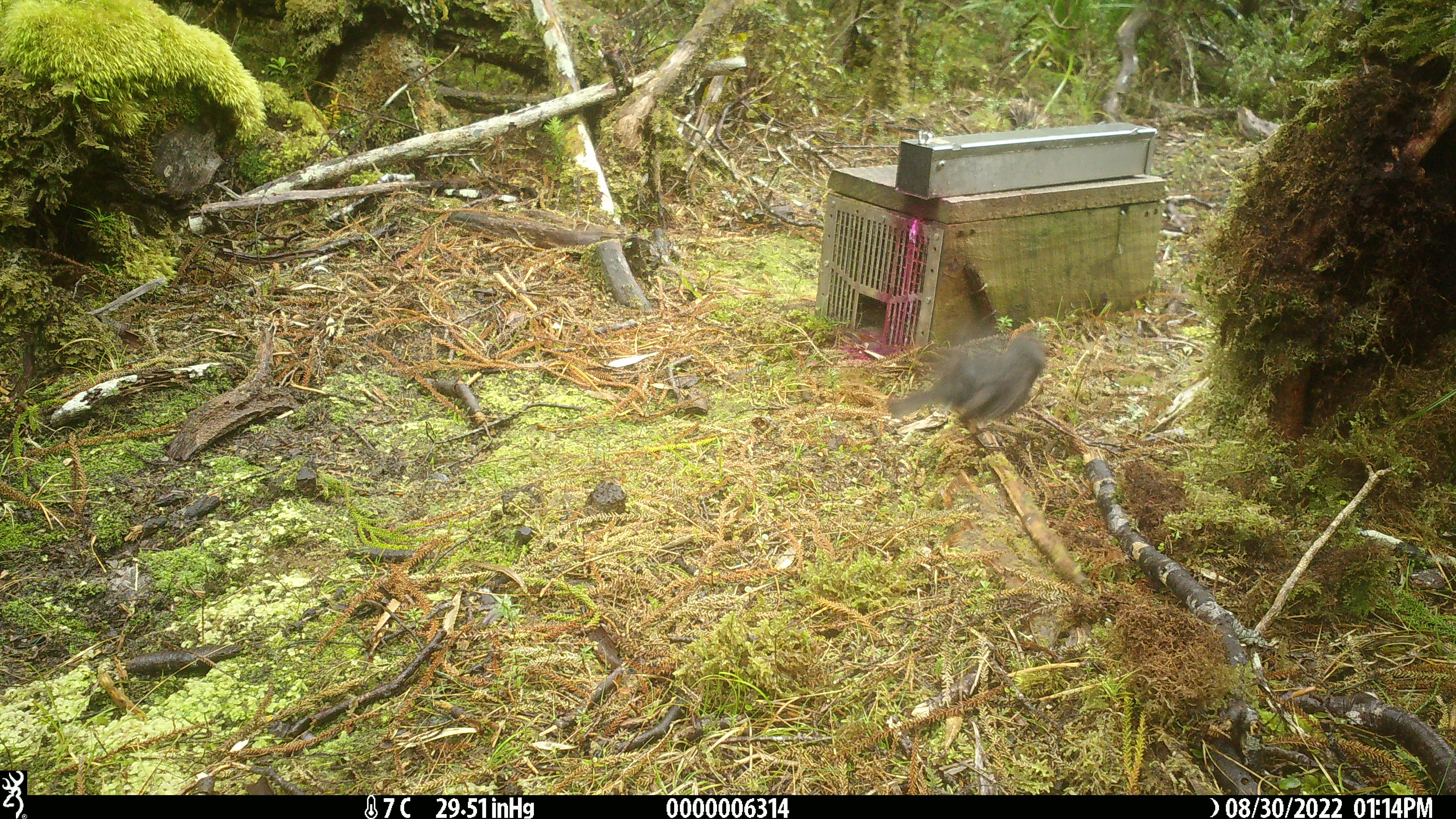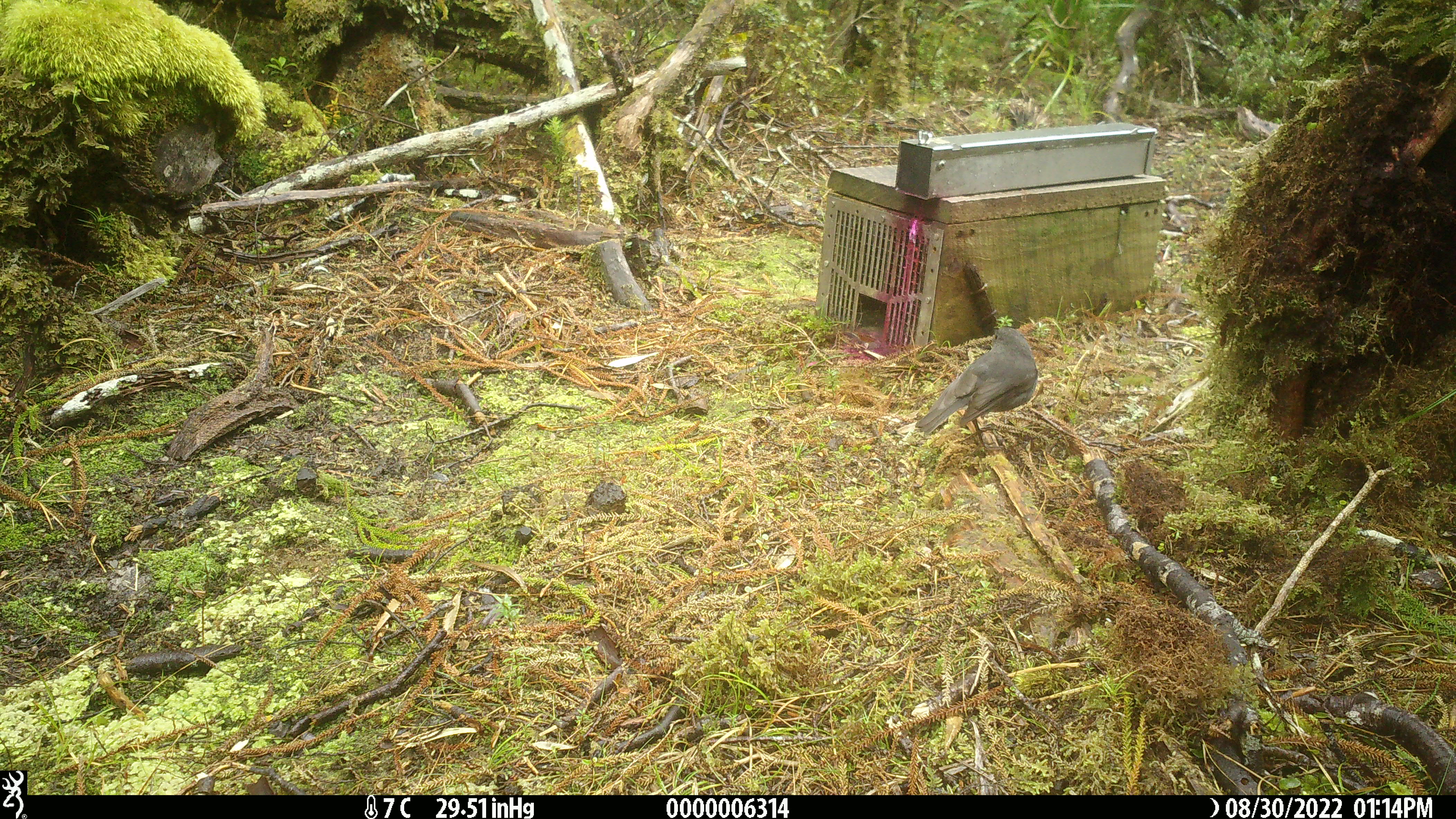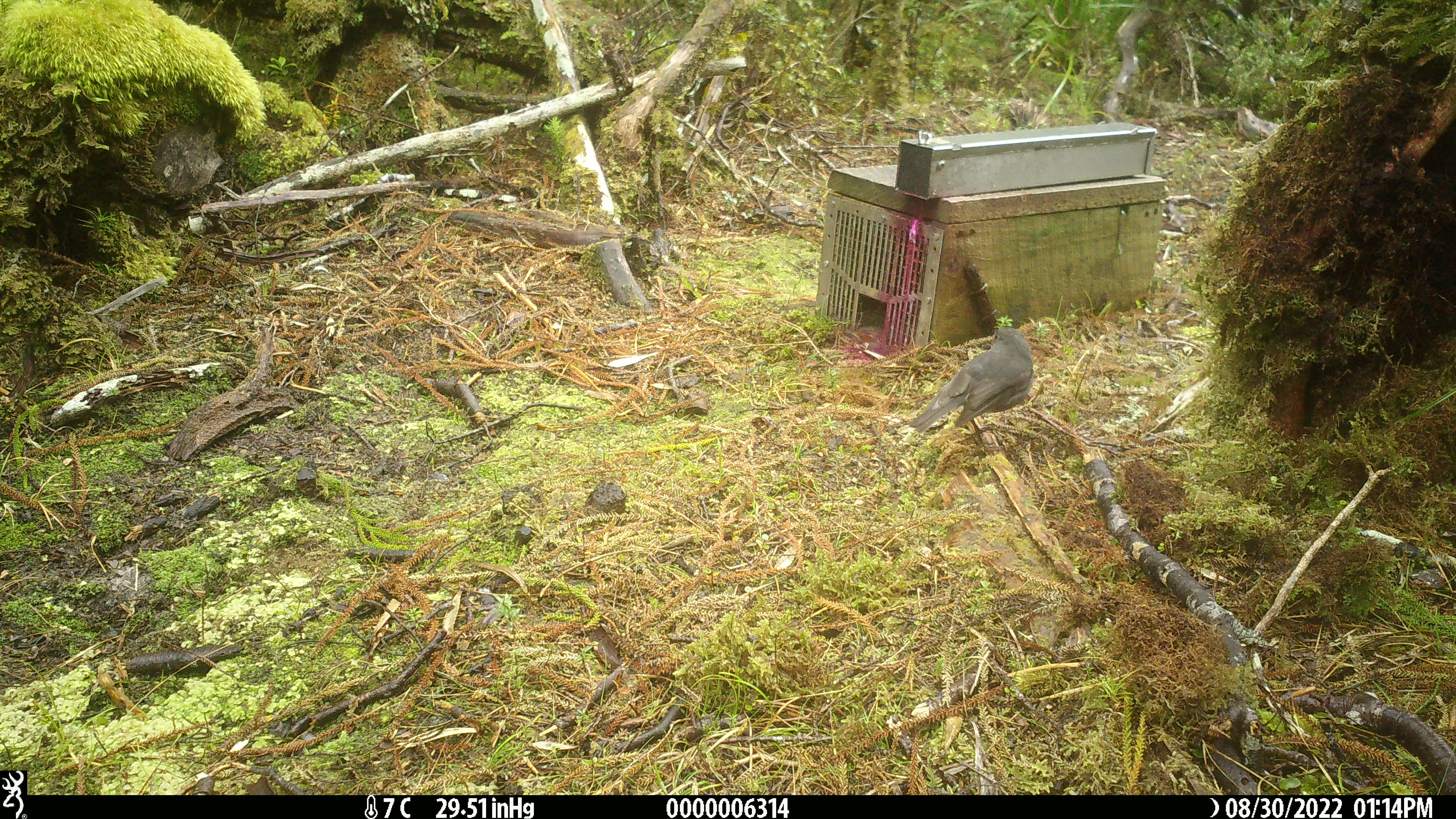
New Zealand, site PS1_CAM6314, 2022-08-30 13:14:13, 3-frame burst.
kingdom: Animalia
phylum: Chordata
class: Aves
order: Passeriformes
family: Petroicidae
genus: Petroica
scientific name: Petroica australis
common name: new zealand robin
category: robin